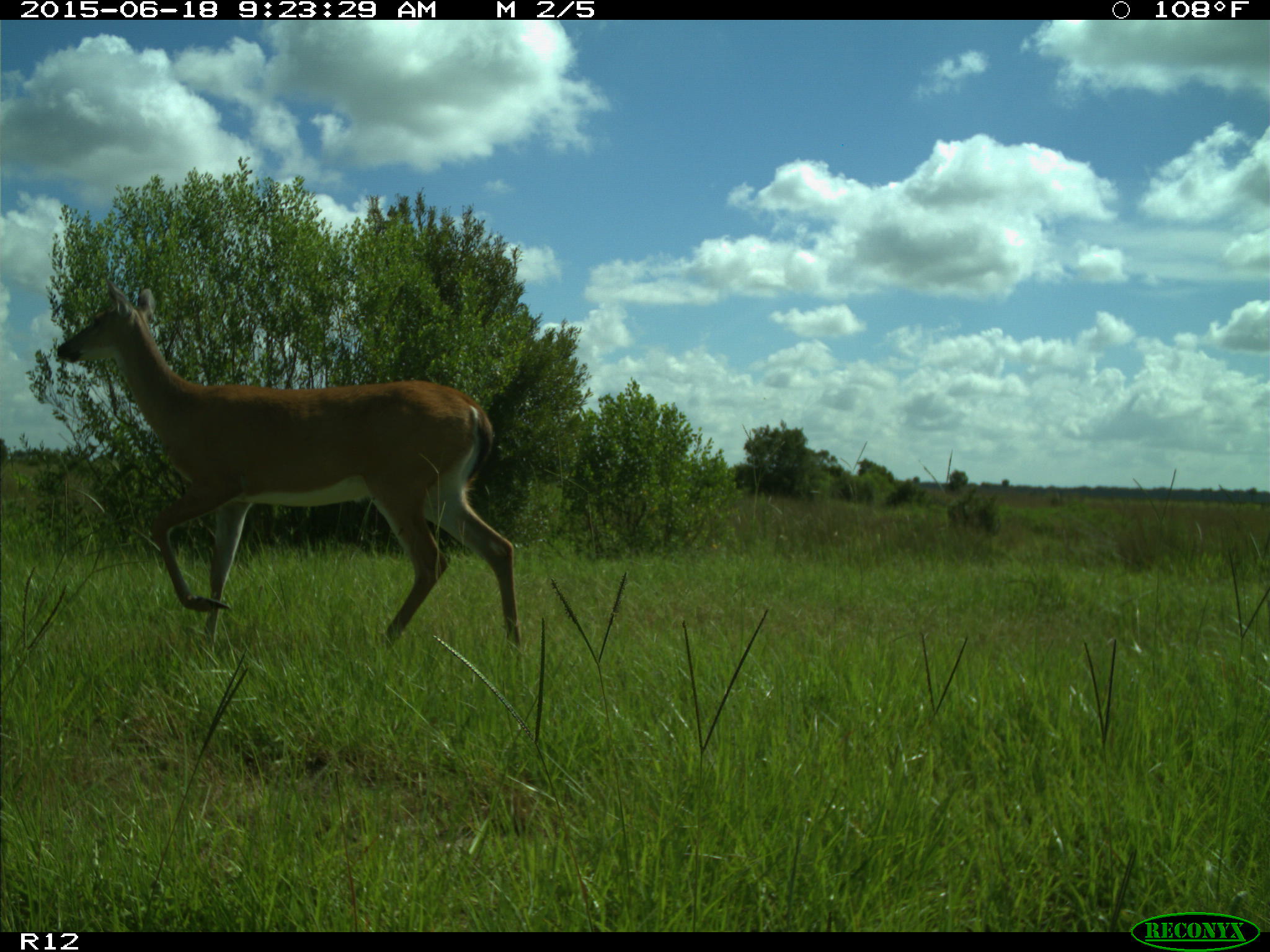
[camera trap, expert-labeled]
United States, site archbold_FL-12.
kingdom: Animalia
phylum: Chordata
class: Mammalia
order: Artiodactyla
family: Cervidae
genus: Odocoileus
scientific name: Odocoileus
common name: deer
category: unidentified deer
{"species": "unidentified deer (deer) (Odocoileus)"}